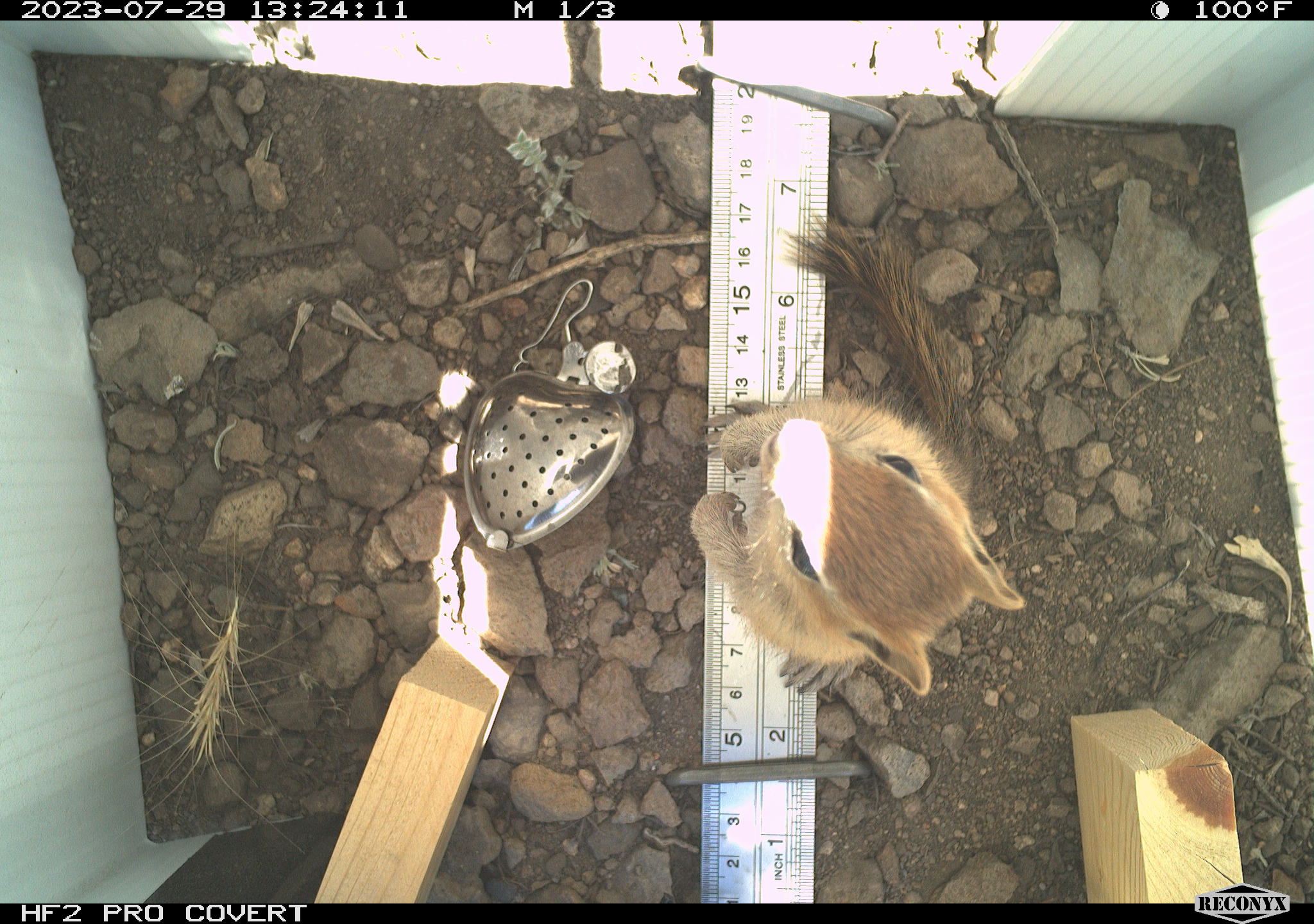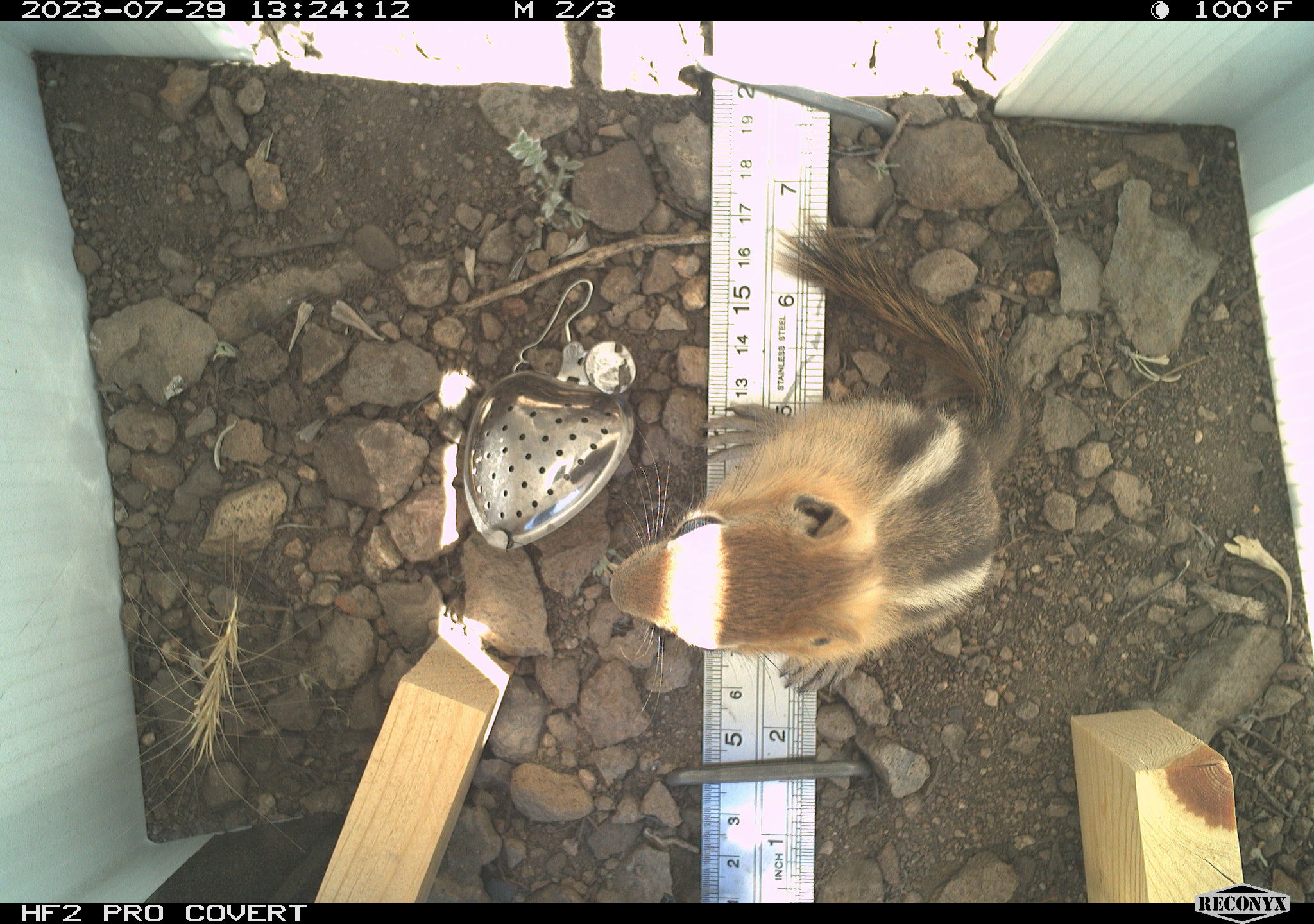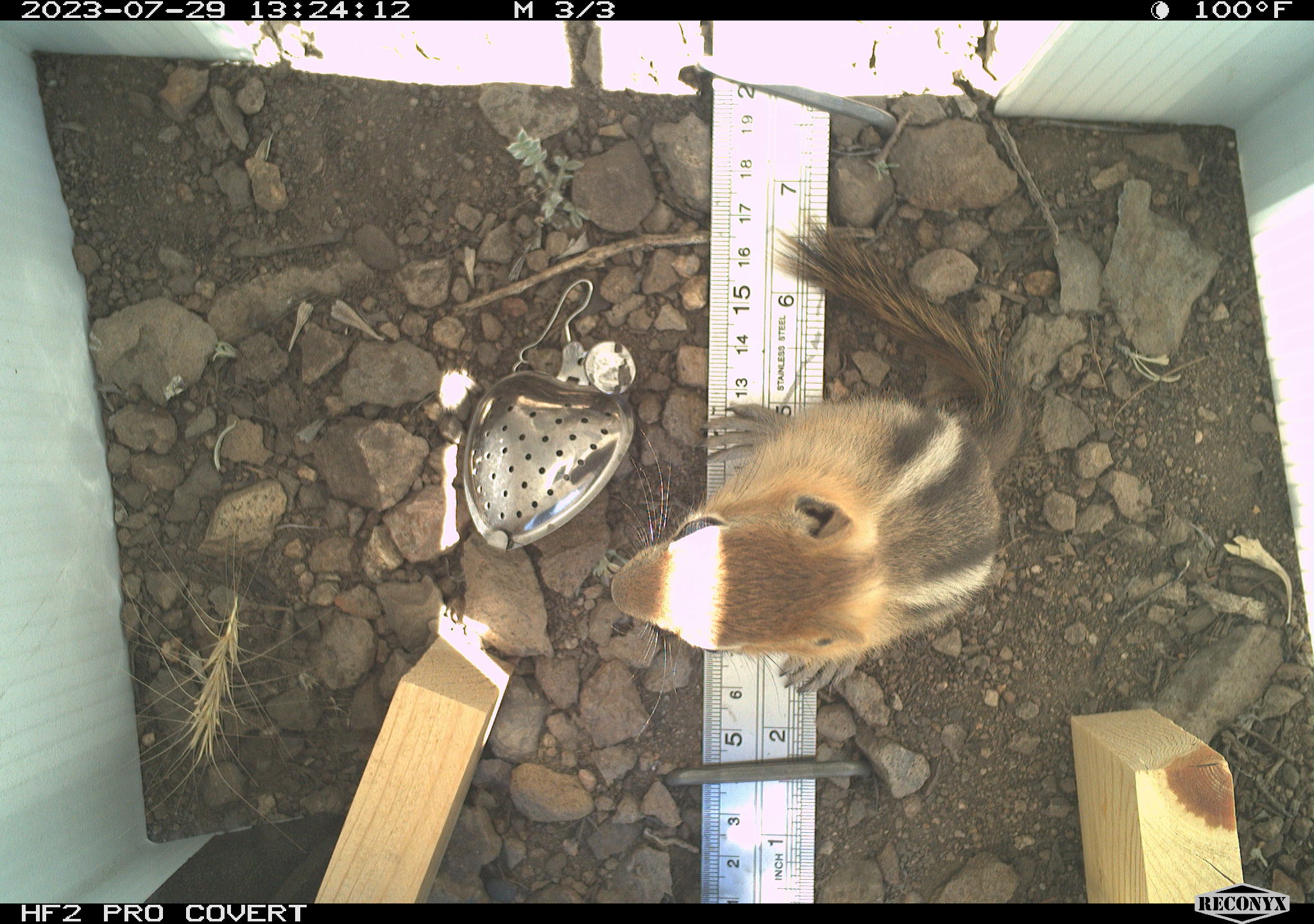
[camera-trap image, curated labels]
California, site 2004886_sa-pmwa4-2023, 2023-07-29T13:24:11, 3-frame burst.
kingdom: Animalia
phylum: Chordata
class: Mammalia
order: Rodentia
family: Sciuridae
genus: Callospermophilus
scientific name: Callospermophilus lateralis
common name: golden mantled ground squirrel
Golden mantled ground squirrel (Callospermophilus lateralis).